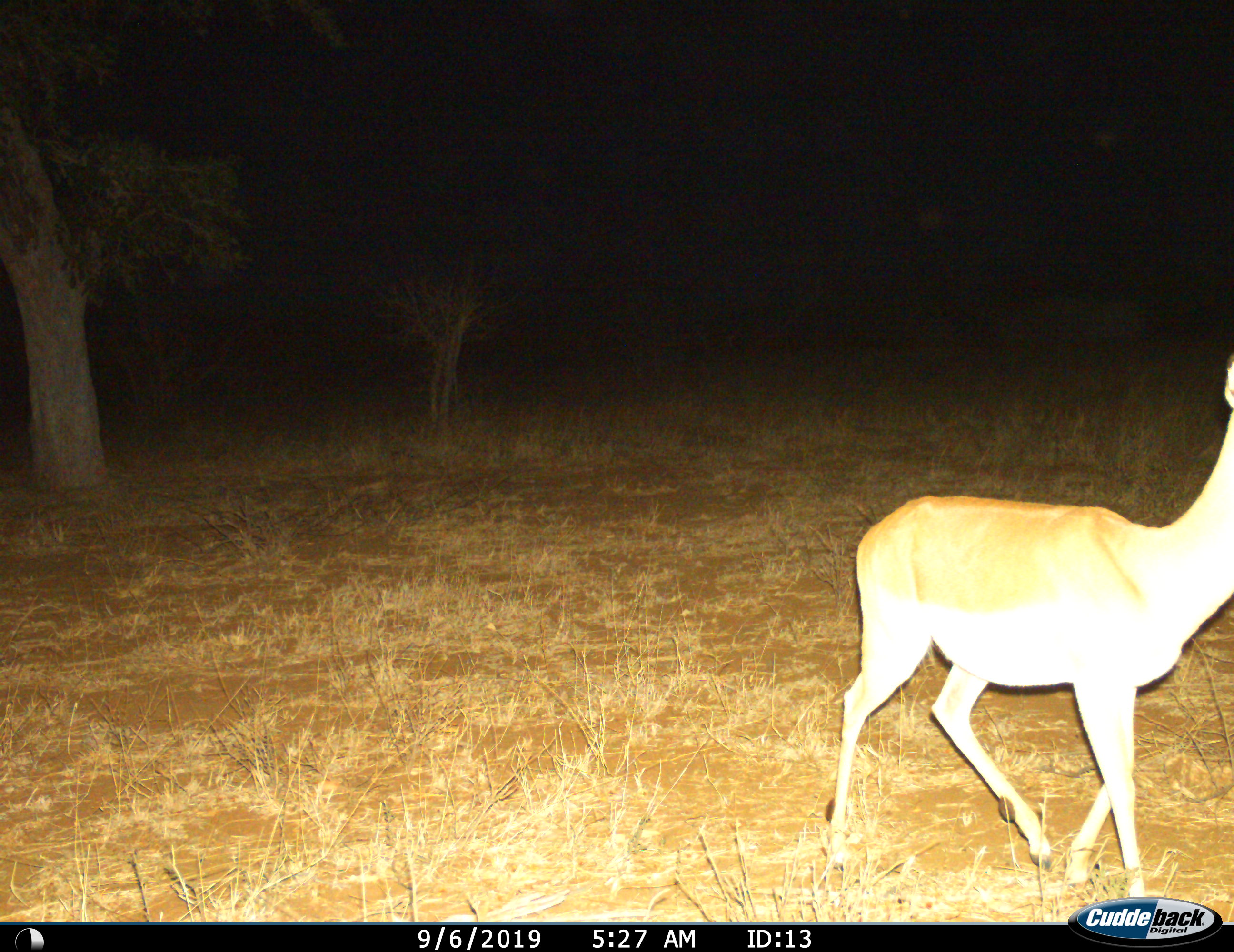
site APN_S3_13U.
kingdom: Animalia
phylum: Chordata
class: Mammalia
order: Artiodactyla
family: Bovidae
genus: Aepyceros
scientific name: Aepyceros melampus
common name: impala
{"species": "impala (Aepyceros melampus)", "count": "1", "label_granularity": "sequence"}